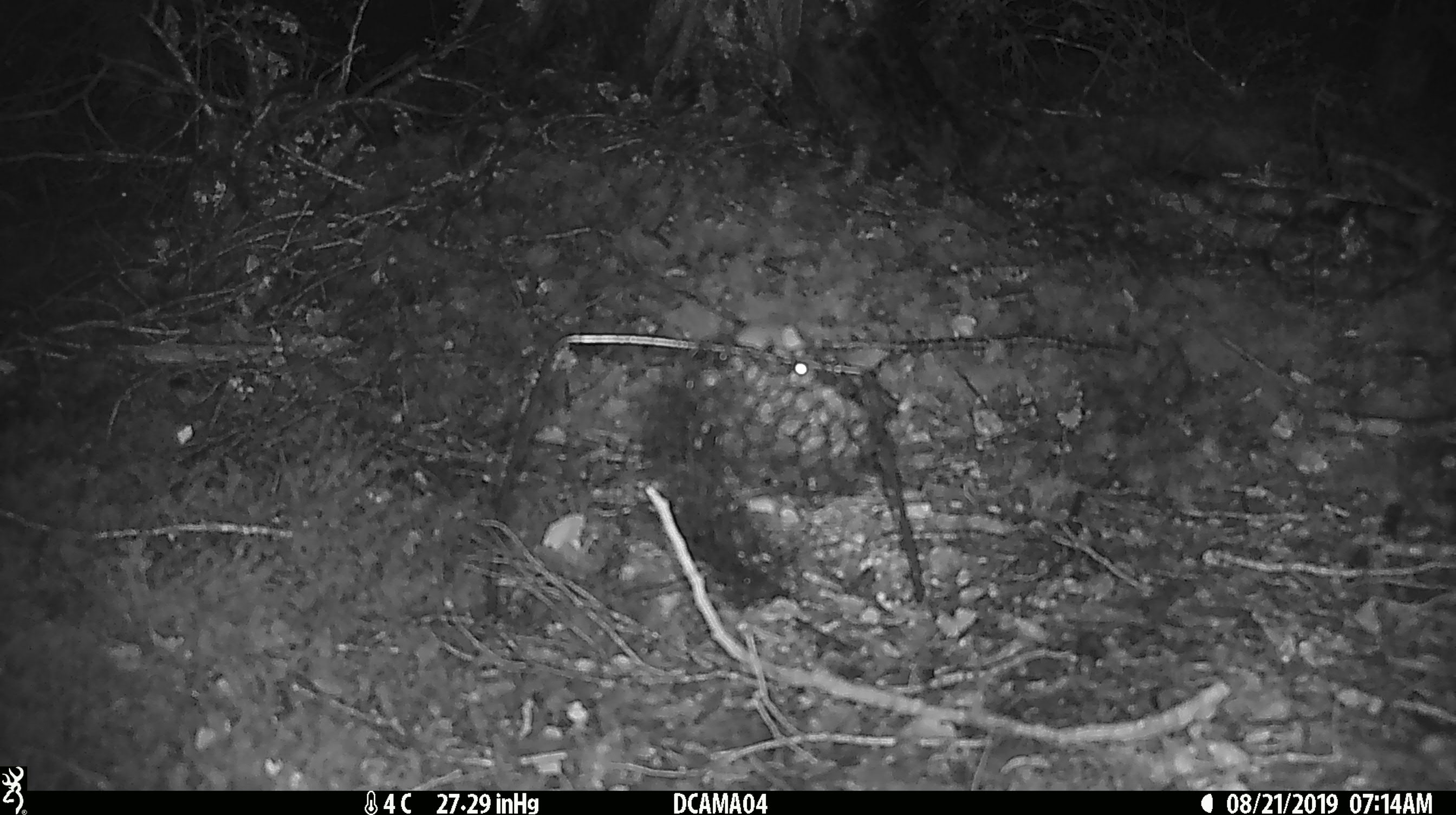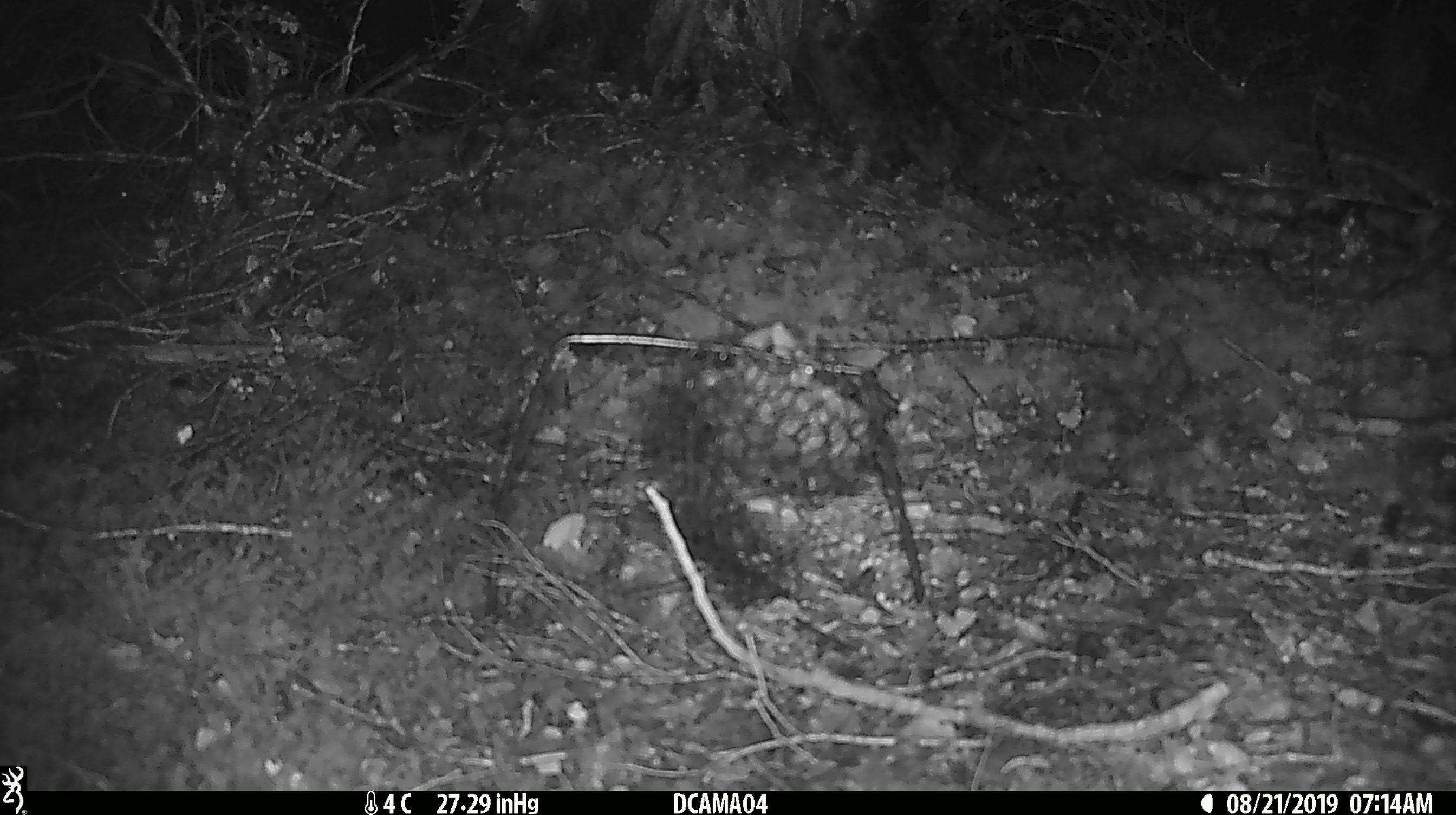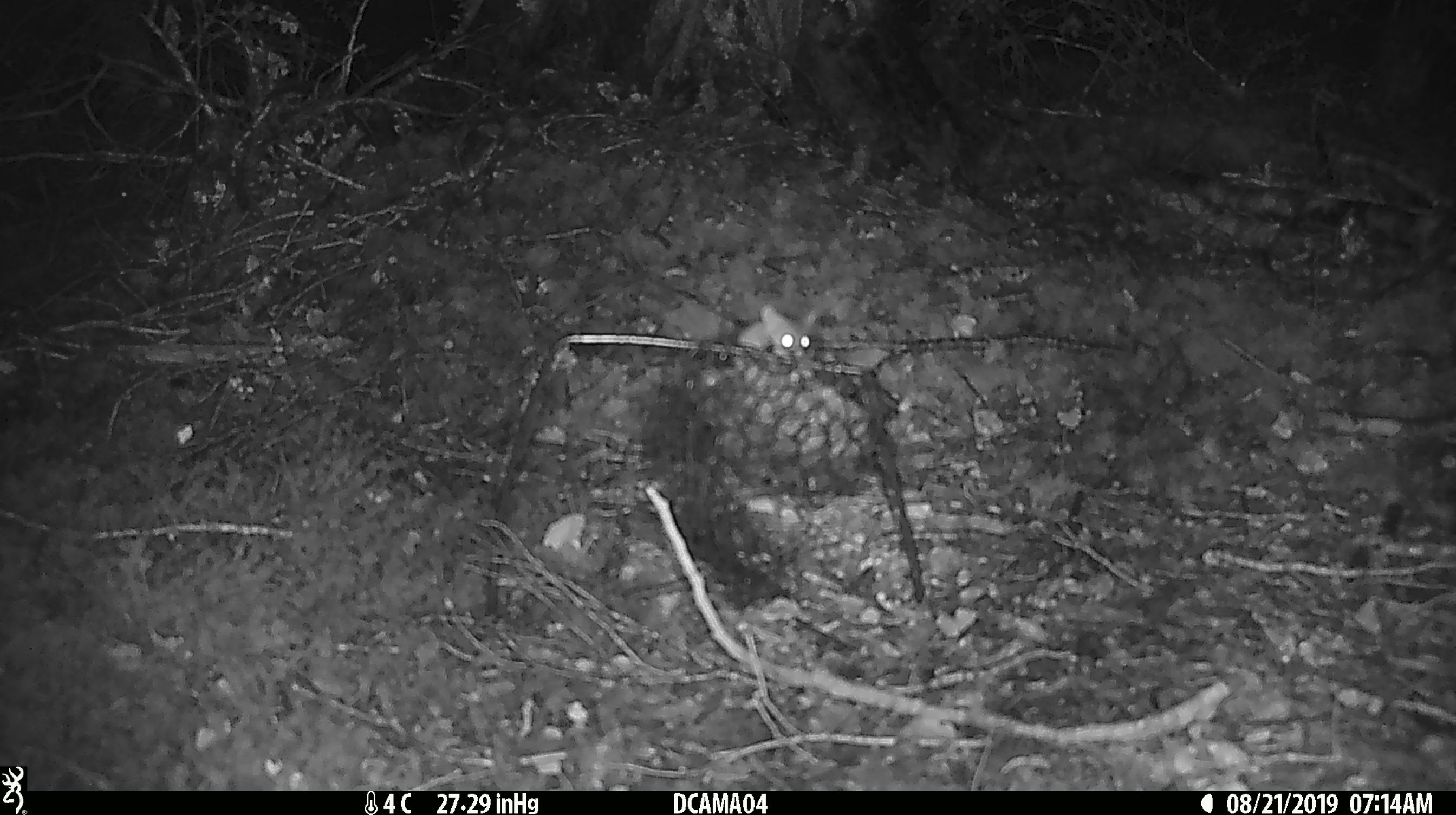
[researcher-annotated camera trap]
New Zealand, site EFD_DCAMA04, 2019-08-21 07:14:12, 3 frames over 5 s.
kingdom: Animalia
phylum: Chordata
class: Mammalia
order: Rodentia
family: Muridae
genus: Mus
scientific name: Mus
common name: mouse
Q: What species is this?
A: Mouse (Mus).